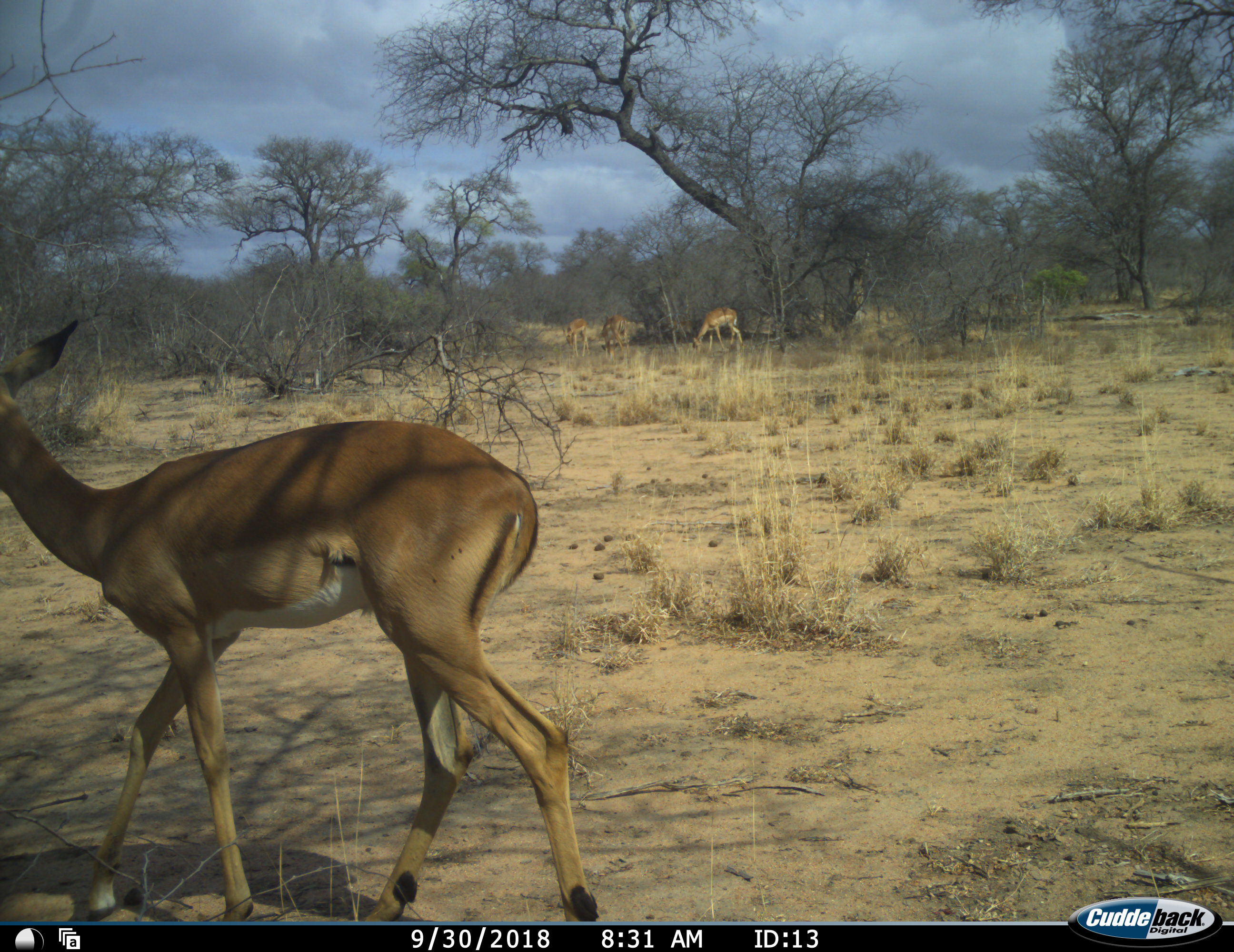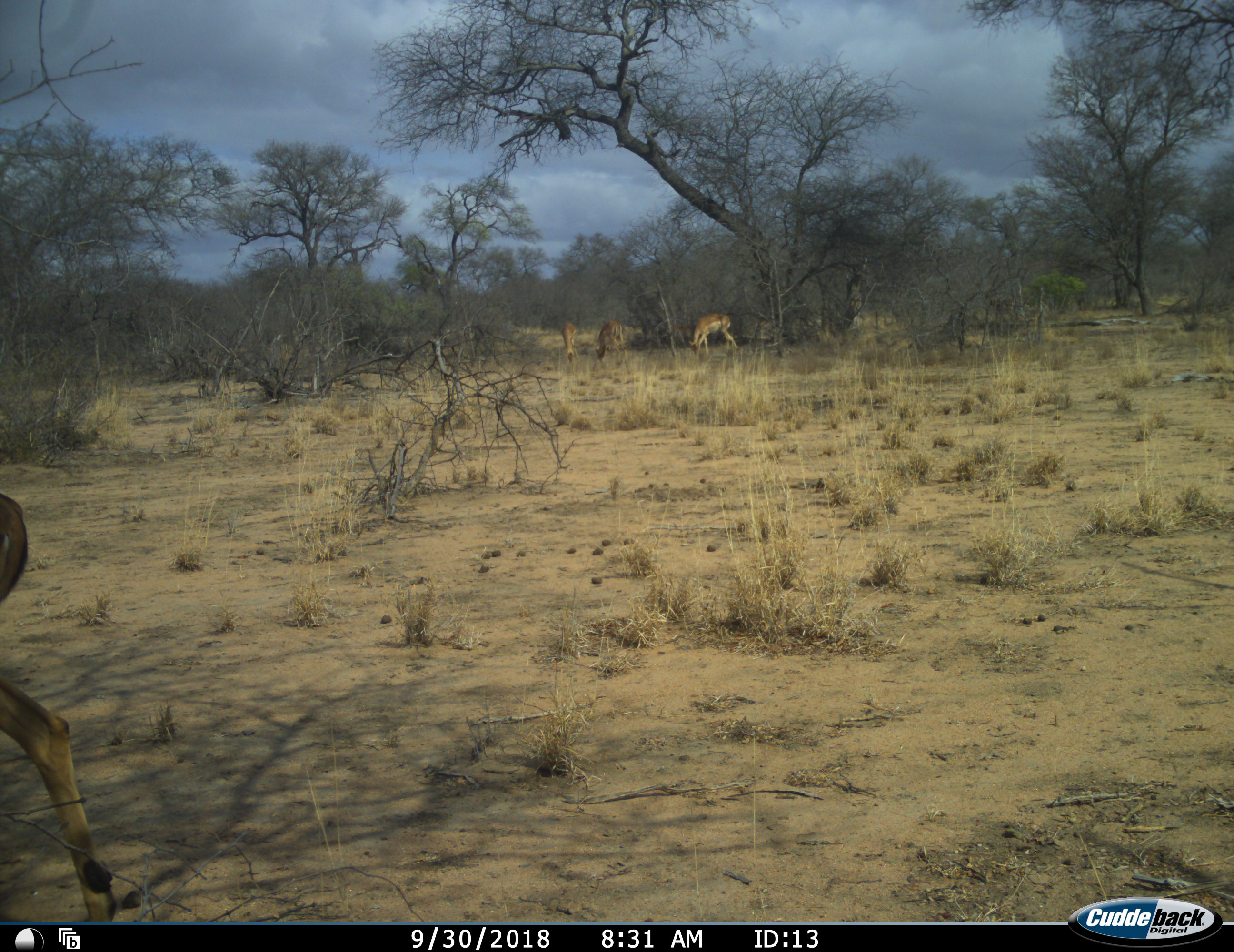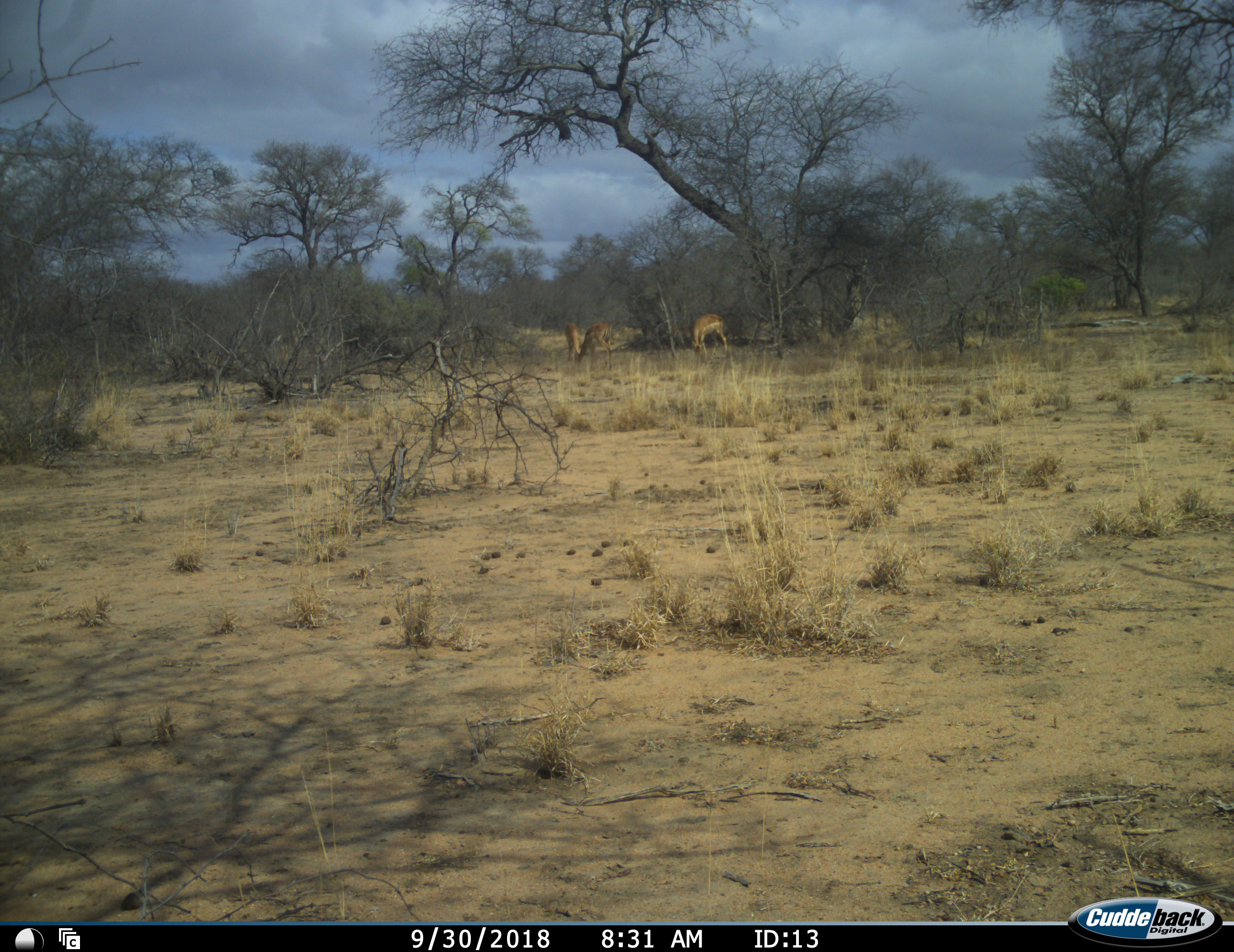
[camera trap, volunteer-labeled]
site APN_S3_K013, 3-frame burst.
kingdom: Animalia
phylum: Chordata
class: Mammalia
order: Artiodactyla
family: Bovidae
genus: Aepyceros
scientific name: Aepyceros melampus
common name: impala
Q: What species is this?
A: Impala (Aepyceros melampus).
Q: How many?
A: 4.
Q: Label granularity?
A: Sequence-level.